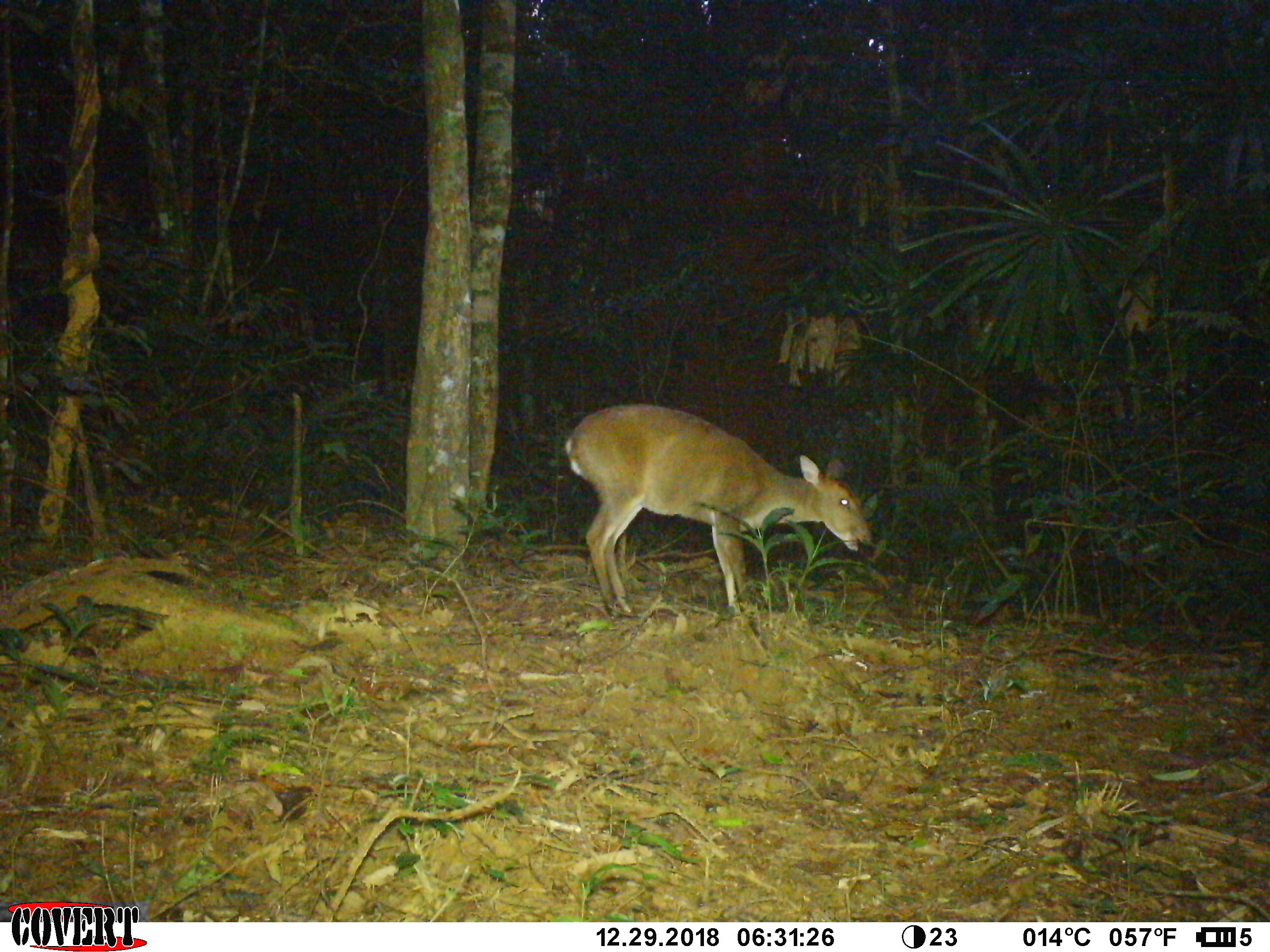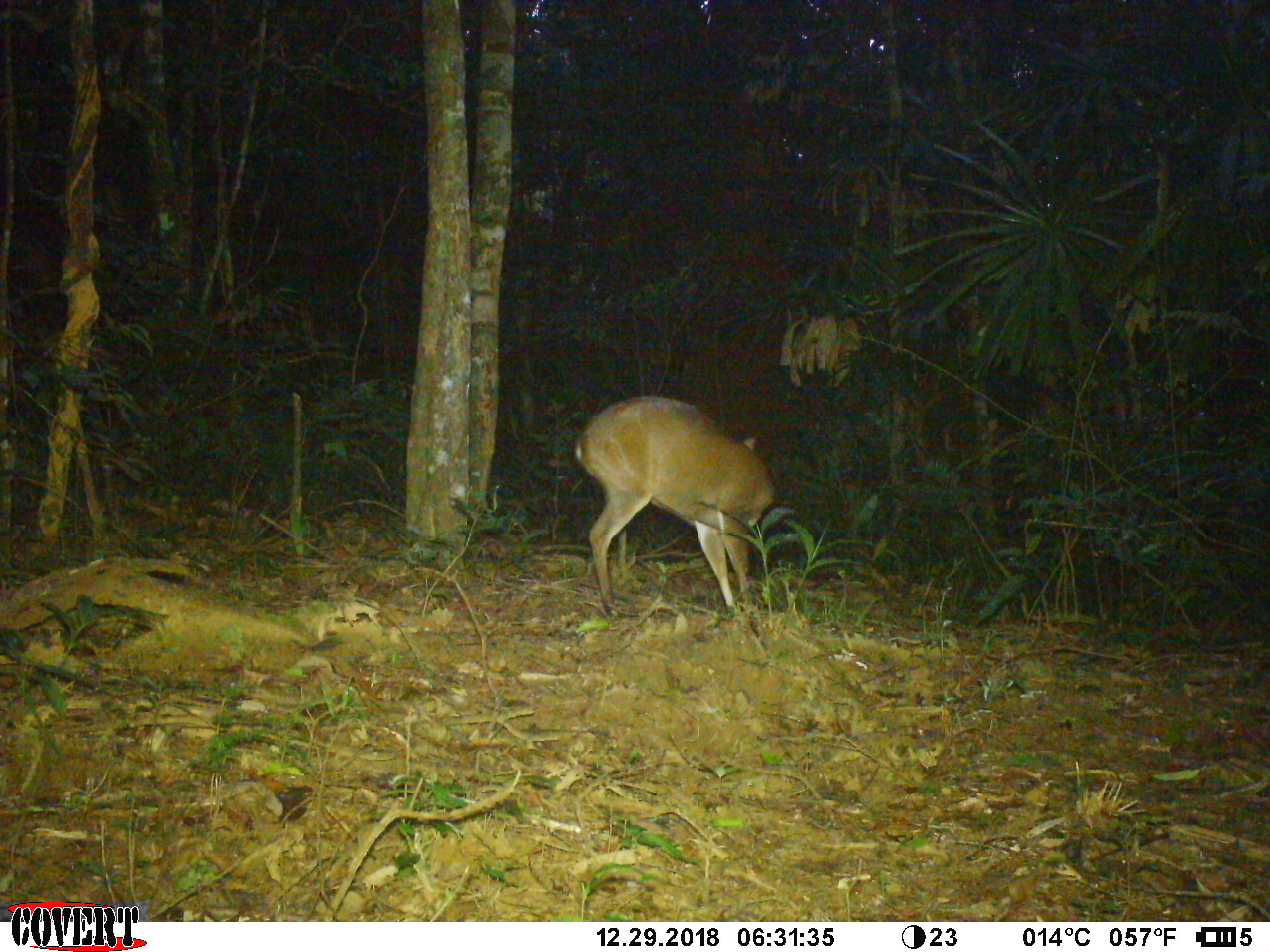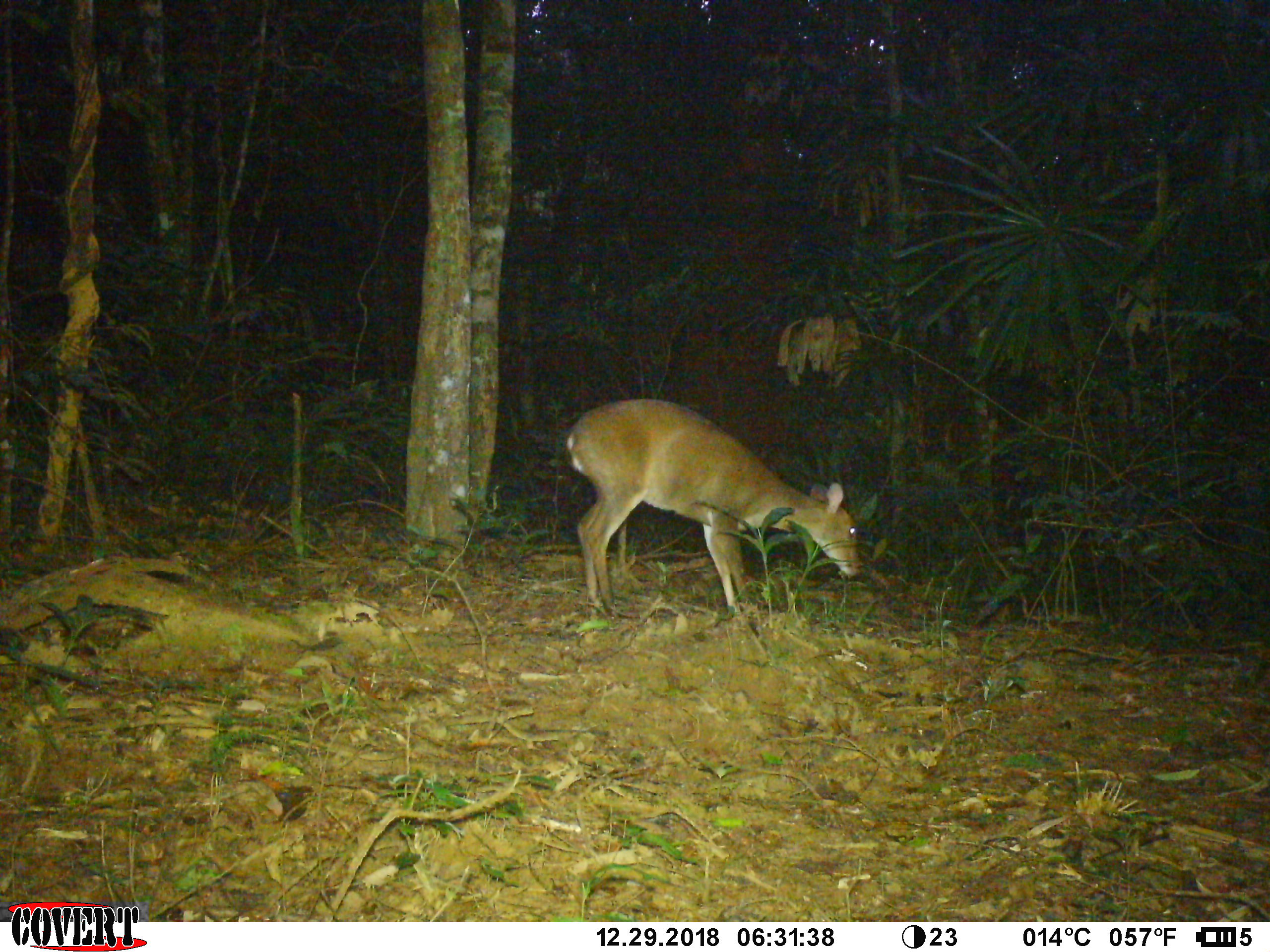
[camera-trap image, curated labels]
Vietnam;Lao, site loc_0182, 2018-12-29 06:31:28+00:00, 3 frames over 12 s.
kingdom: Animalia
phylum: Chordata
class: Mammalia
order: Artiodactyla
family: Cervidae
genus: Muntiacus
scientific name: Muntiacus vuquangensis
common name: large-antlered muntjac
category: large antlered muntjac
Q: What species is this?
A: Large antlered muntjac (large-antlered muntjac) (Muntiacus vuquangensis).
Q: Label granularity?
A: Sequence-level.